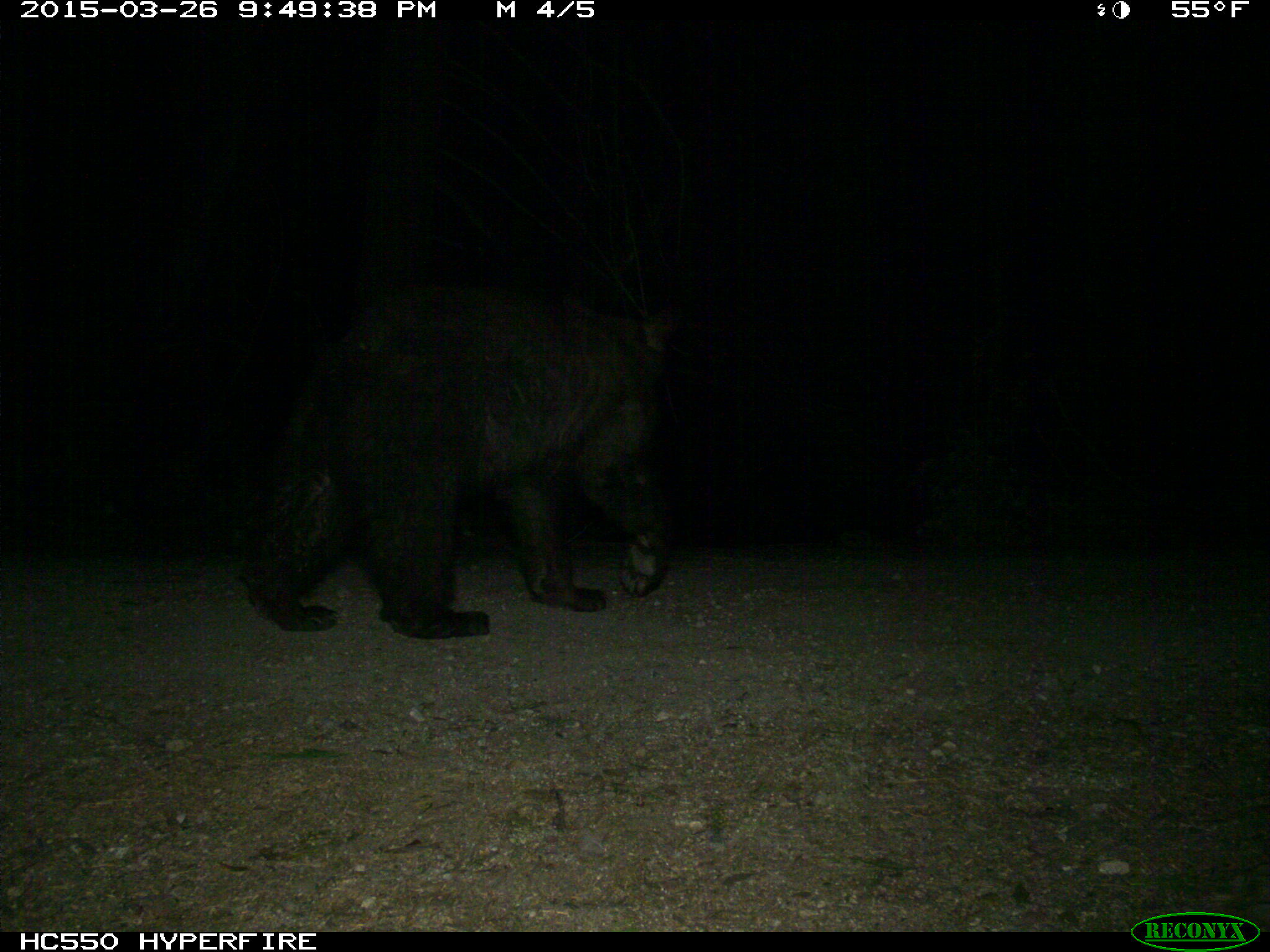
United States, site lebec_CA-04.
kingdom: Animalia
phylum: Chordata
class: Mammalia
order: Carnivora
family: Ursidae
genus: Ursus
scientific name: Ursus americanus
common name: american black bear